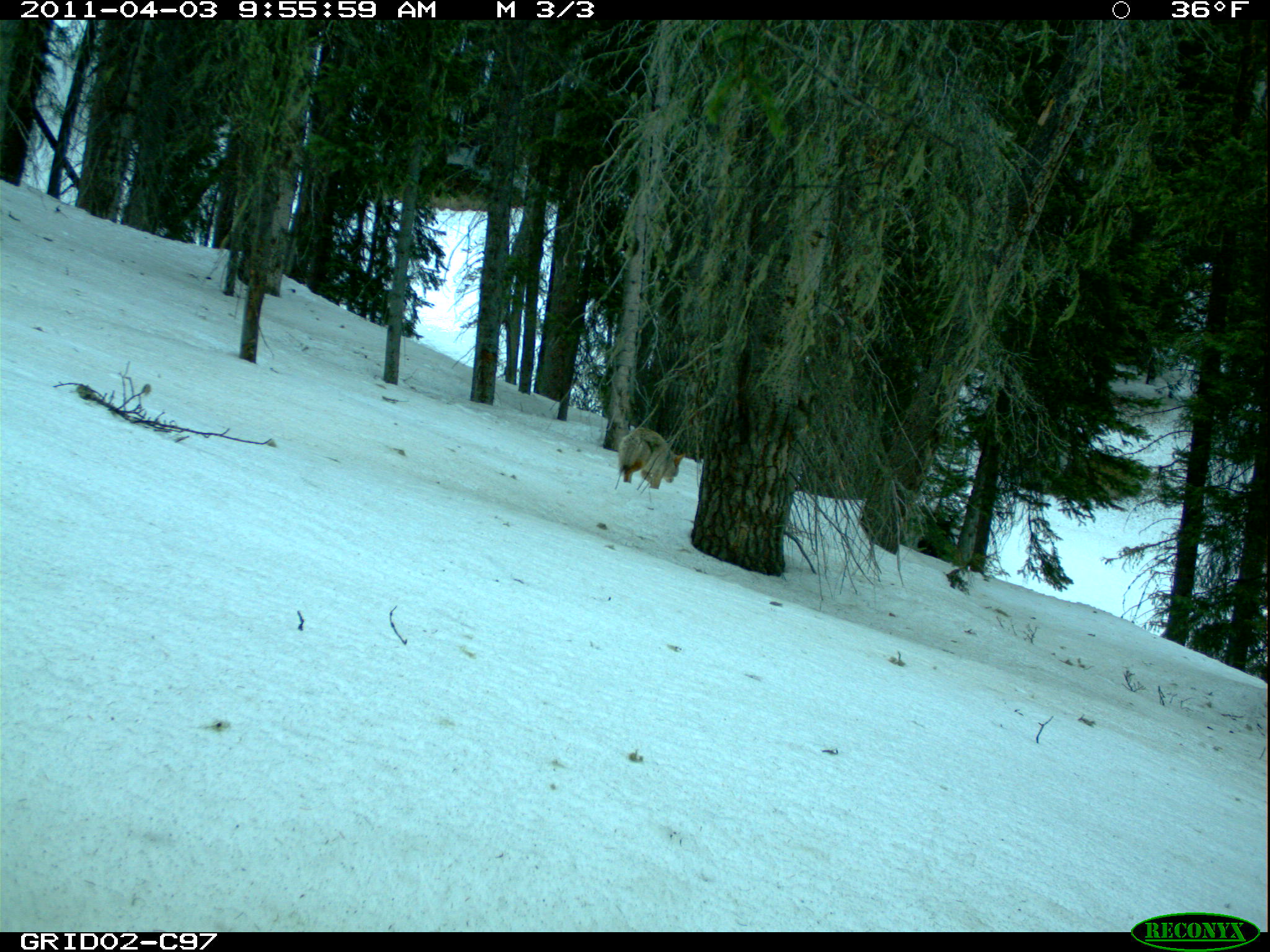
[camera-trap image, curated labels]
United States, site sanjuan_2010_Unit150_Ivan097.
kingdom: Animalia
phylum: Chordata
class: Mammalia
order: Carnivora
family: Canidae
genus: Canis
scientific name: Canis latrans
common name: coyote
Canis latrans (coyote).